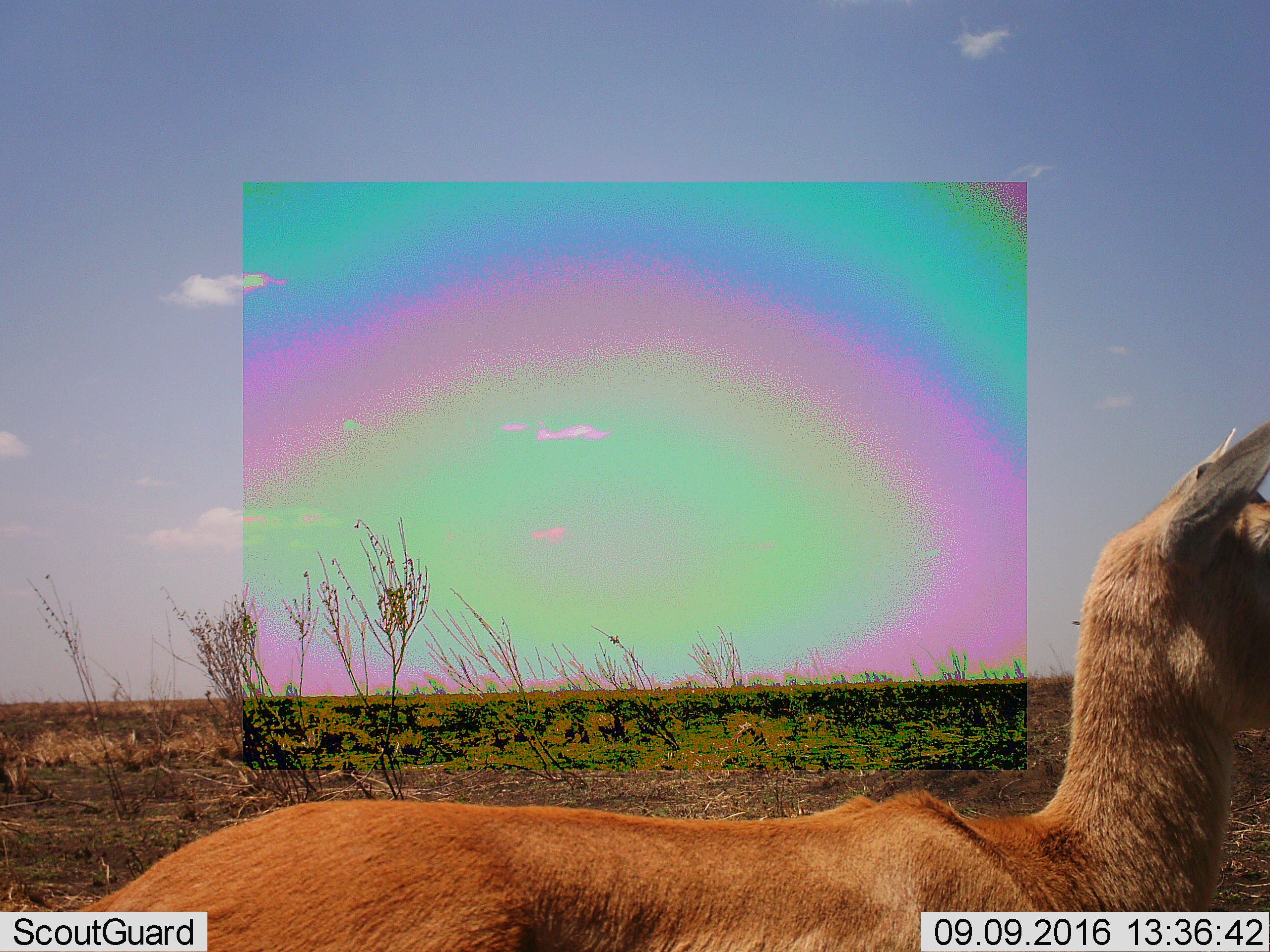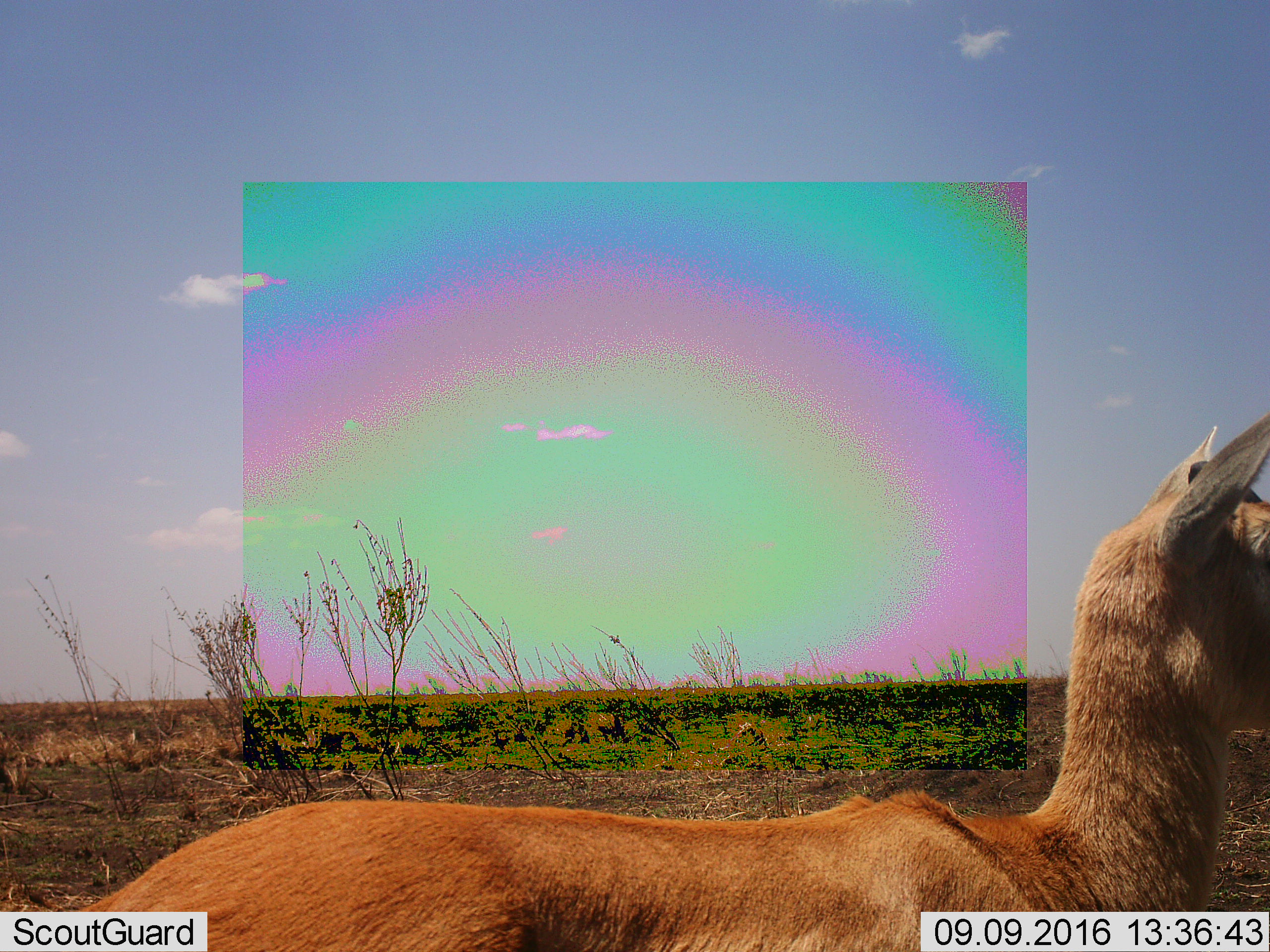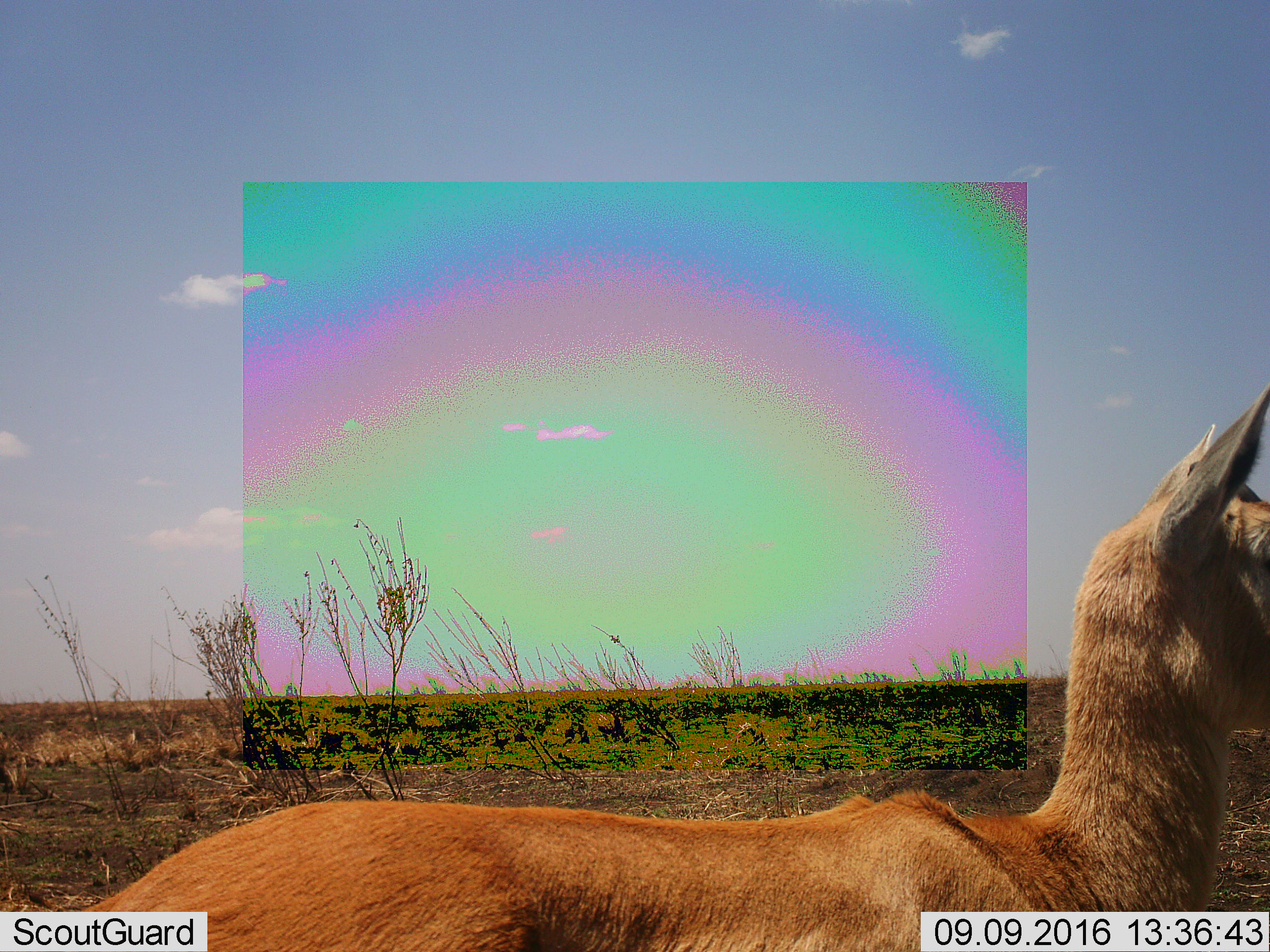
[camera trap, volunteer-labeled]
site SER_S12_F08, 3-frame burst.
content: unidentified animal